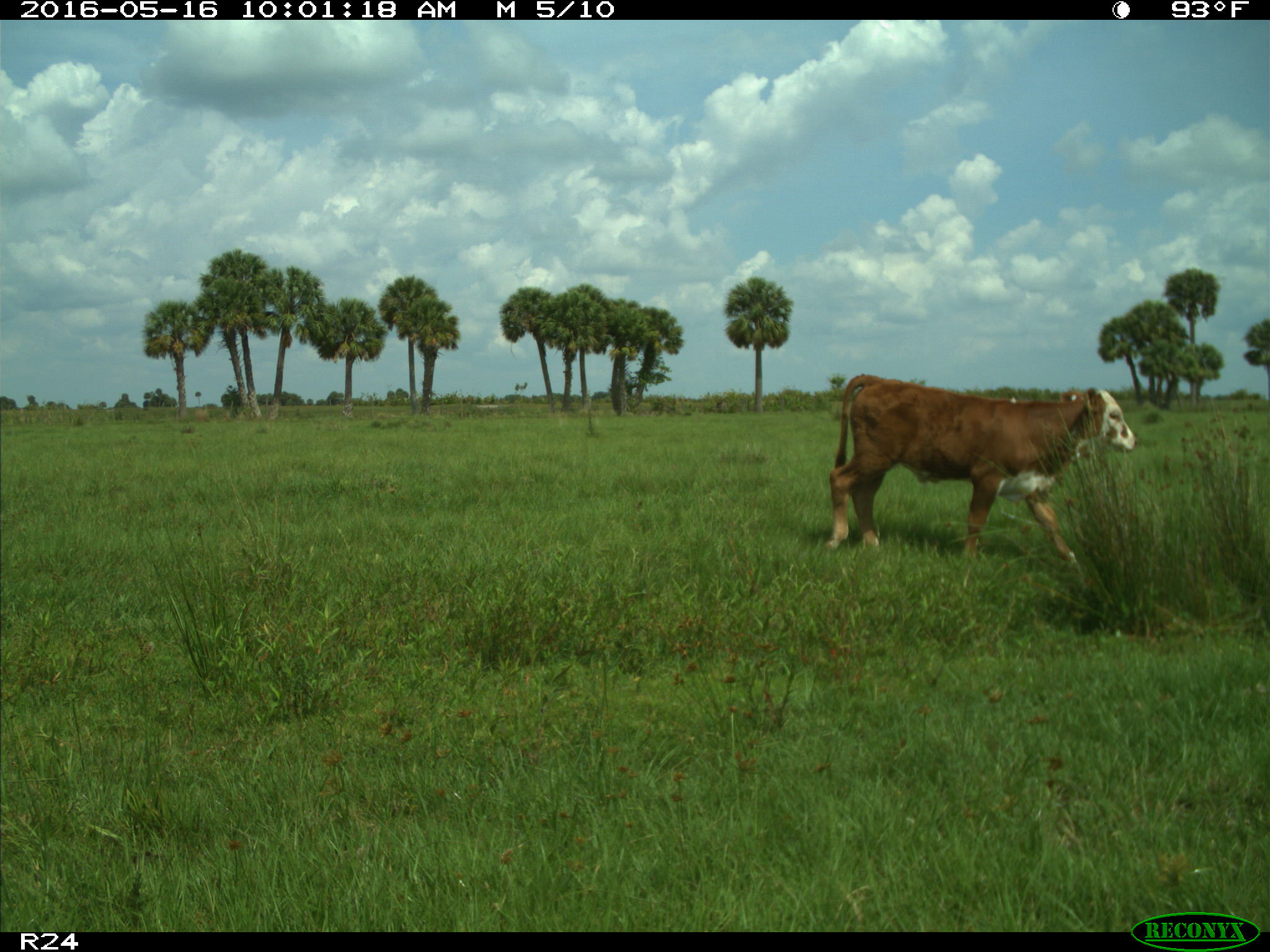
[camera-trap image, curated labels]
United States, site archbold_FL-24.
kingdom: Animalia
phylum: Chordata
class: Mammalia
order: Artiodactyla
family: Bovidae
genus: Bos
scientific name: Bos taurus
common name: domestic cow